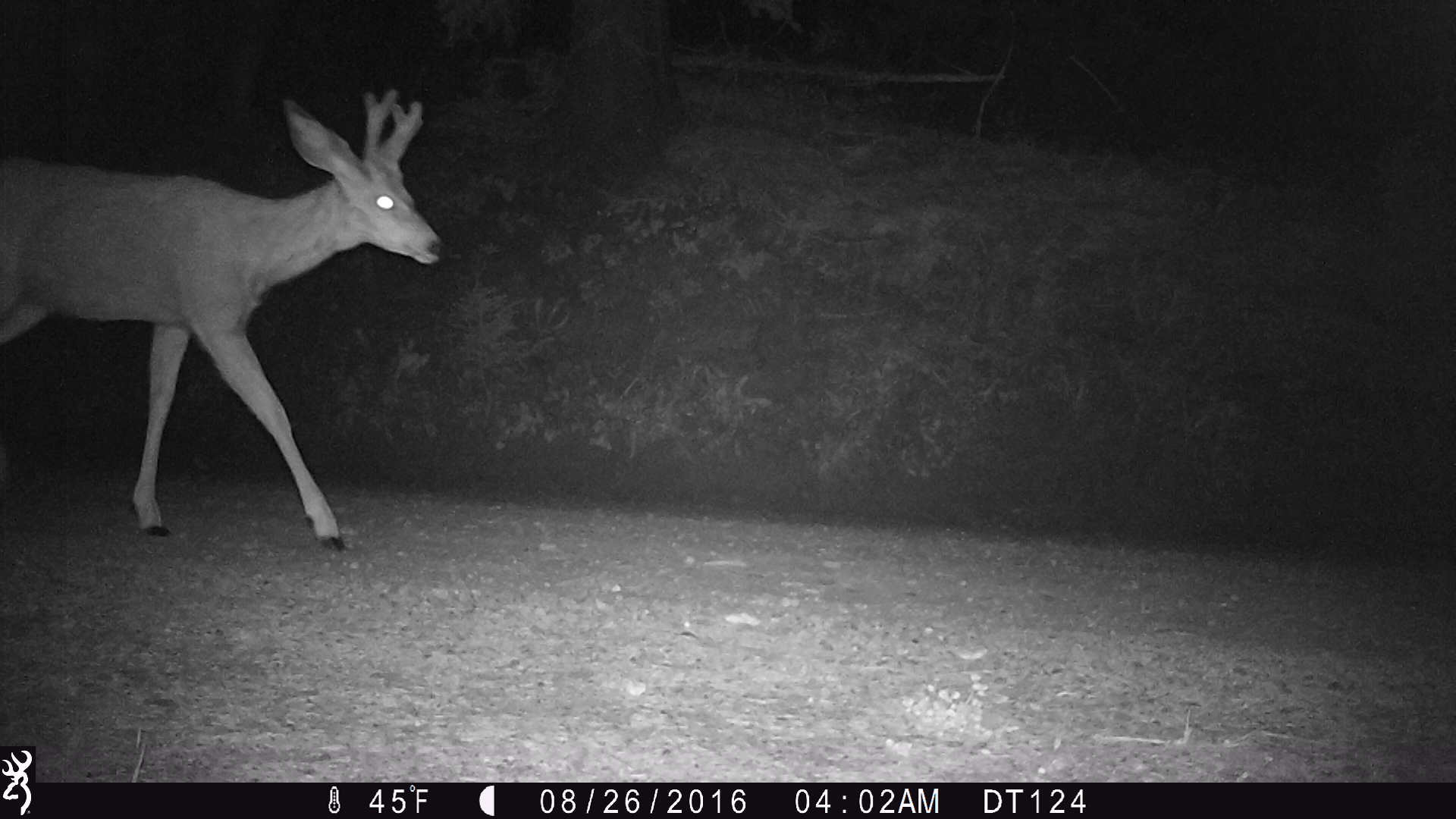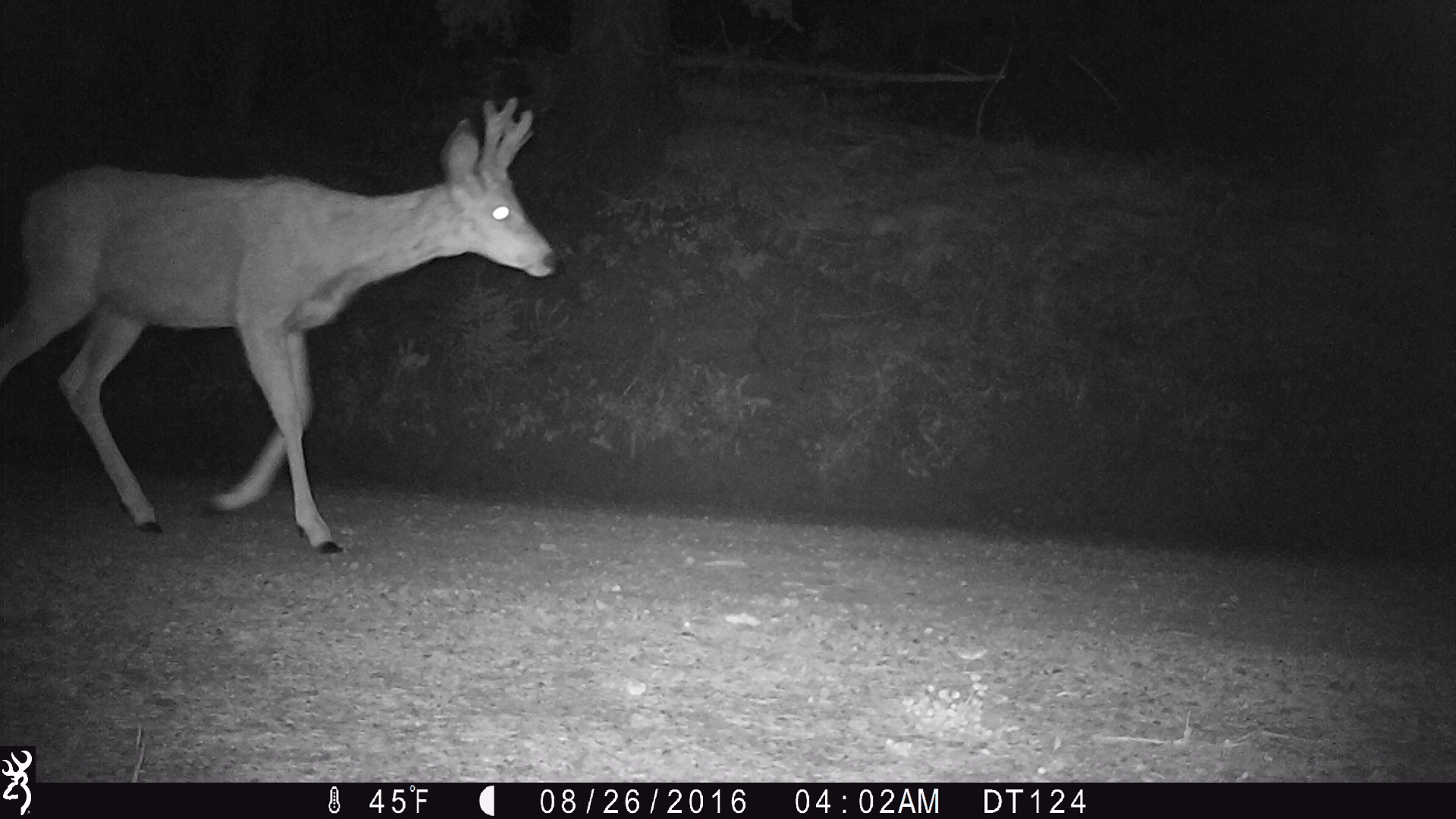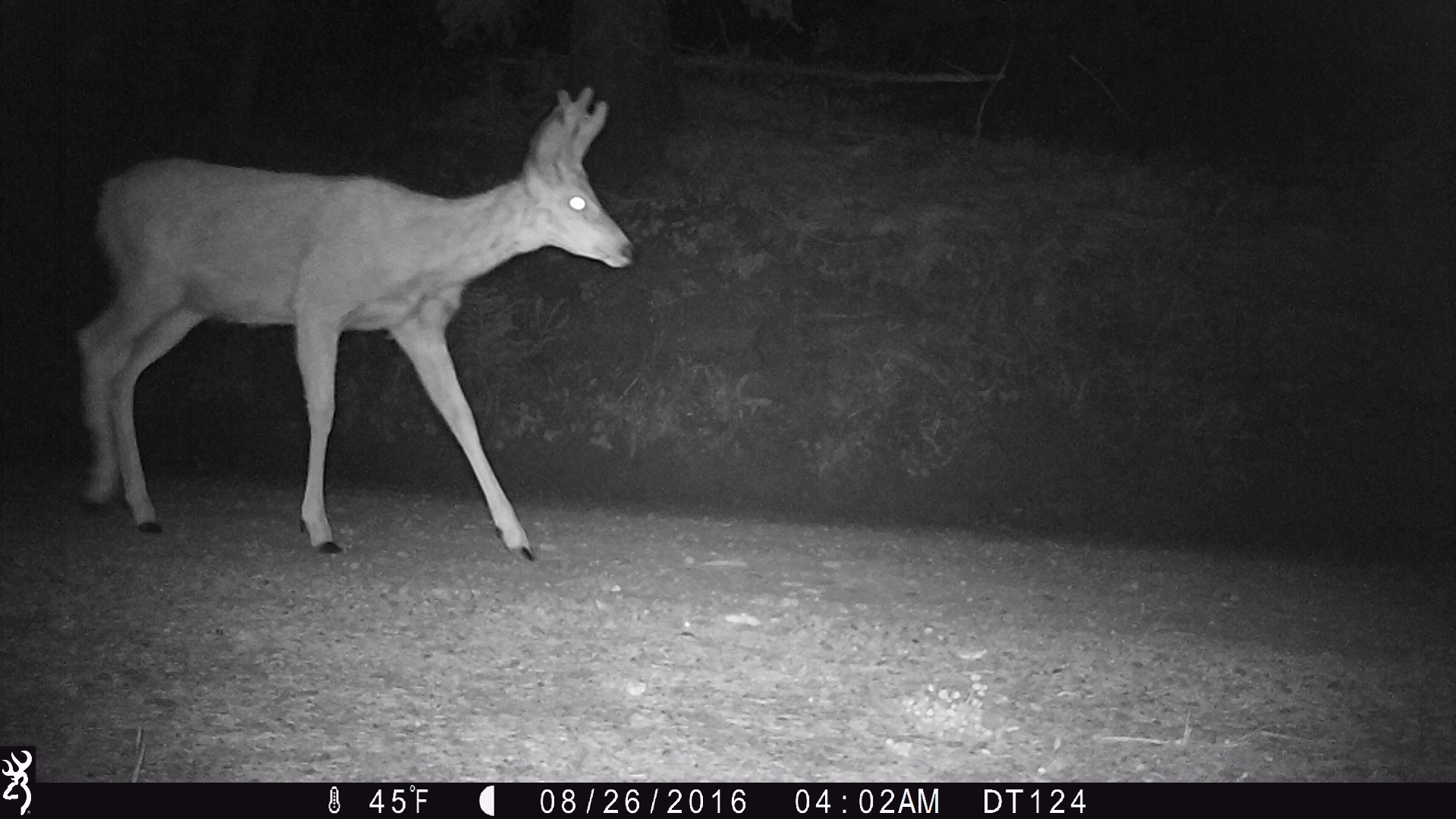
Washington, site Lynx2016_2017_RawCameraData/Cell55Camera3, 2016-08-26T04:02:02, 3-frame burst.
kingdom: Animalia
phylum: Chordata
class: Mammalia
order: Artiodactyla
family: Cervidae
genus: Odocoileus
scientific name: Odocoileus hemionus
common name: mule deer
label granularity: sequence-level